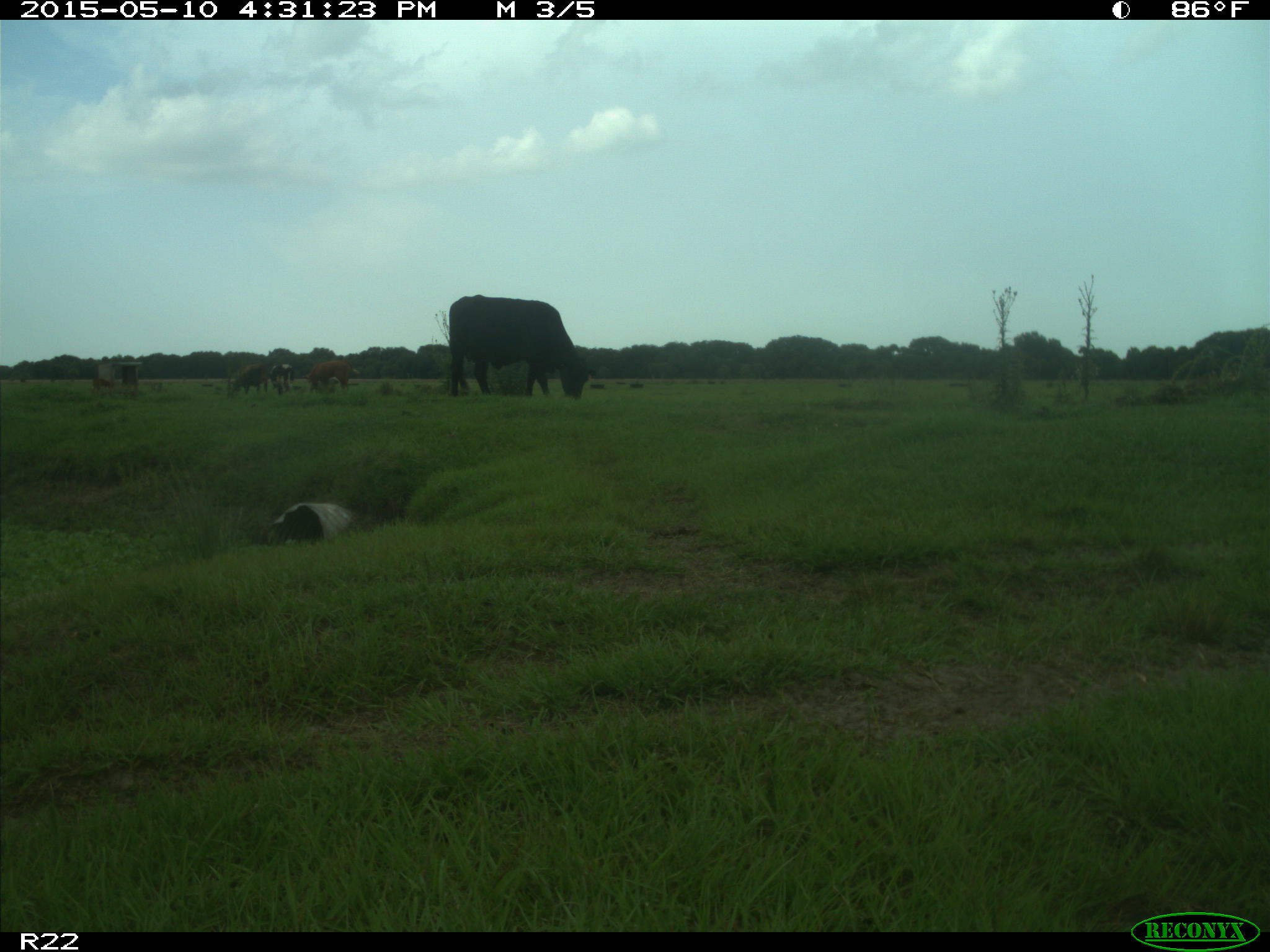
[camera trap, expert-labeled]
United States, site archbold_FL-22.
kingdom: Animalia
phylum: Chordata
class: Mammalia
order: Artiodactyla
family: Bovidae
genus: Bos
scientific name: Bos taurus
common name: domestic cow